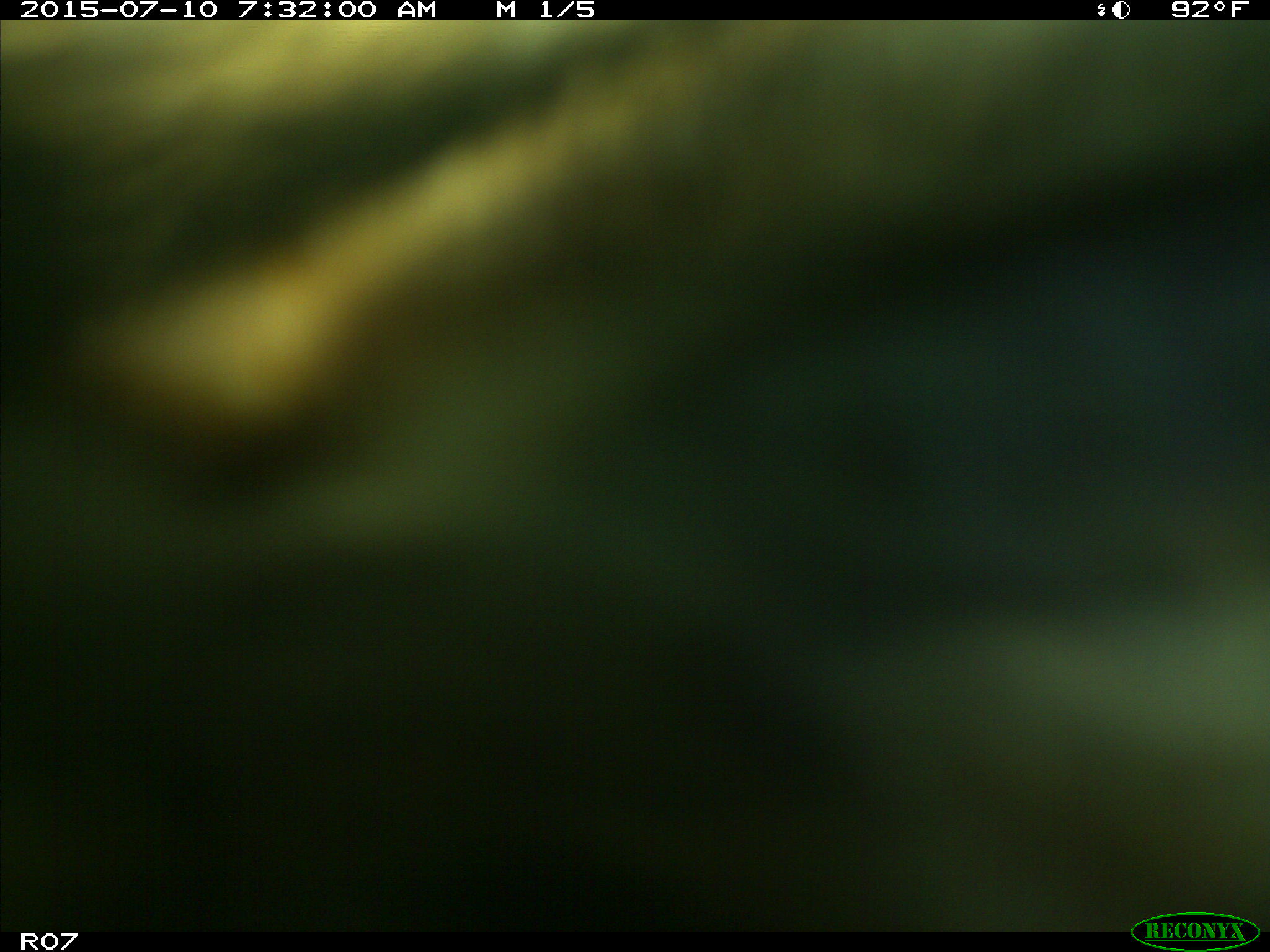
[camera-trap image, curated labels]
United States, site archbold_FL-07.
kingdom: Animalia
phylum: Chordata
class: Mammalia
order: Artiodactyla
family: Bovidae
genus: Bos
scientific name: Bos taurus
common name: domestic cow